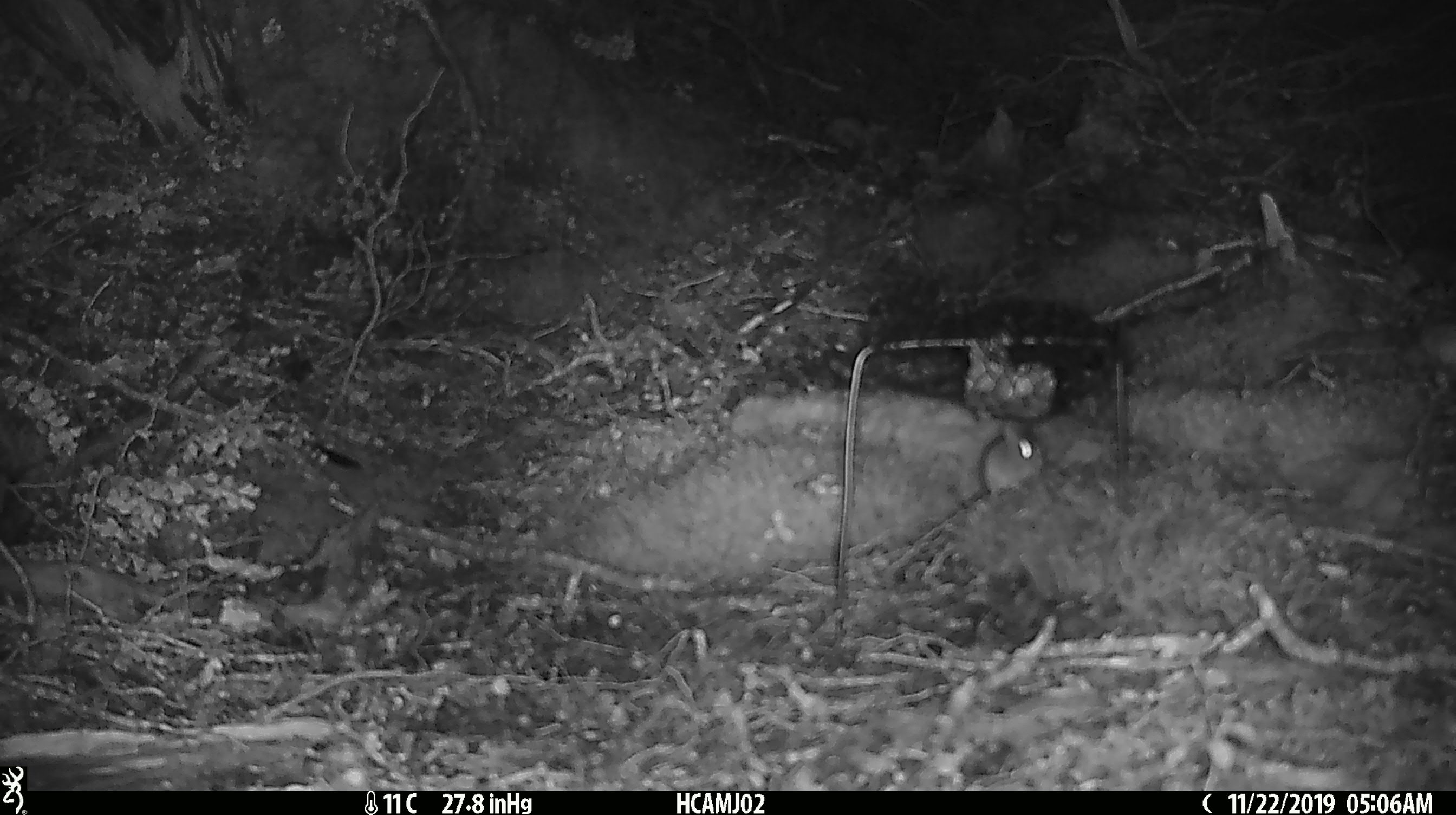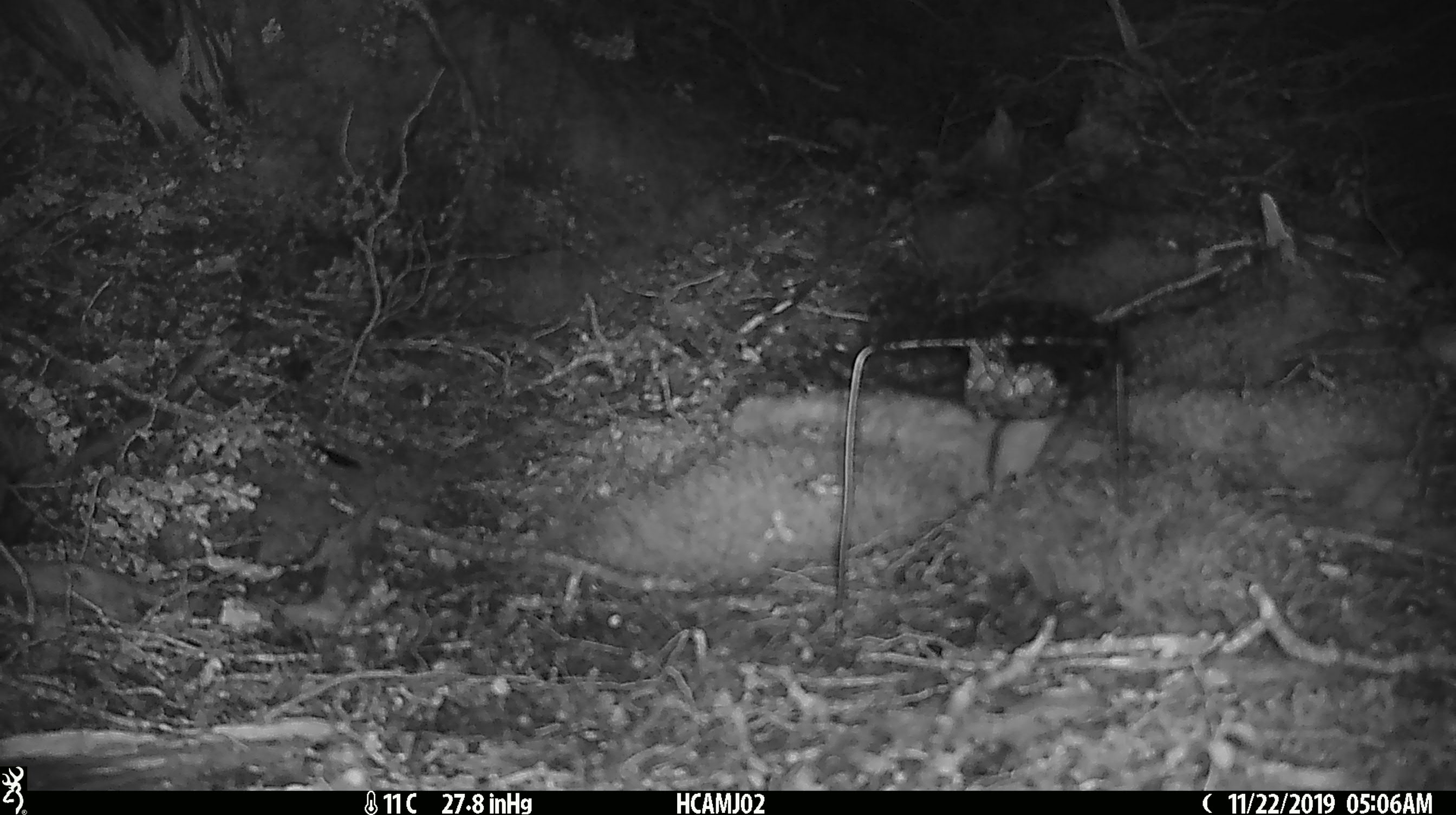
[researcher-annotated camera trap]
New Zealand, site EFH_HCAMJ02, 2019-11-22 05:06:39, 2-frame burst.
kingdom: Animalia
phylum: Chordata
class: Mammalia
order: Rodentia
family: Muridae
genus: Mus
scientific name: Mus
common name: mouse